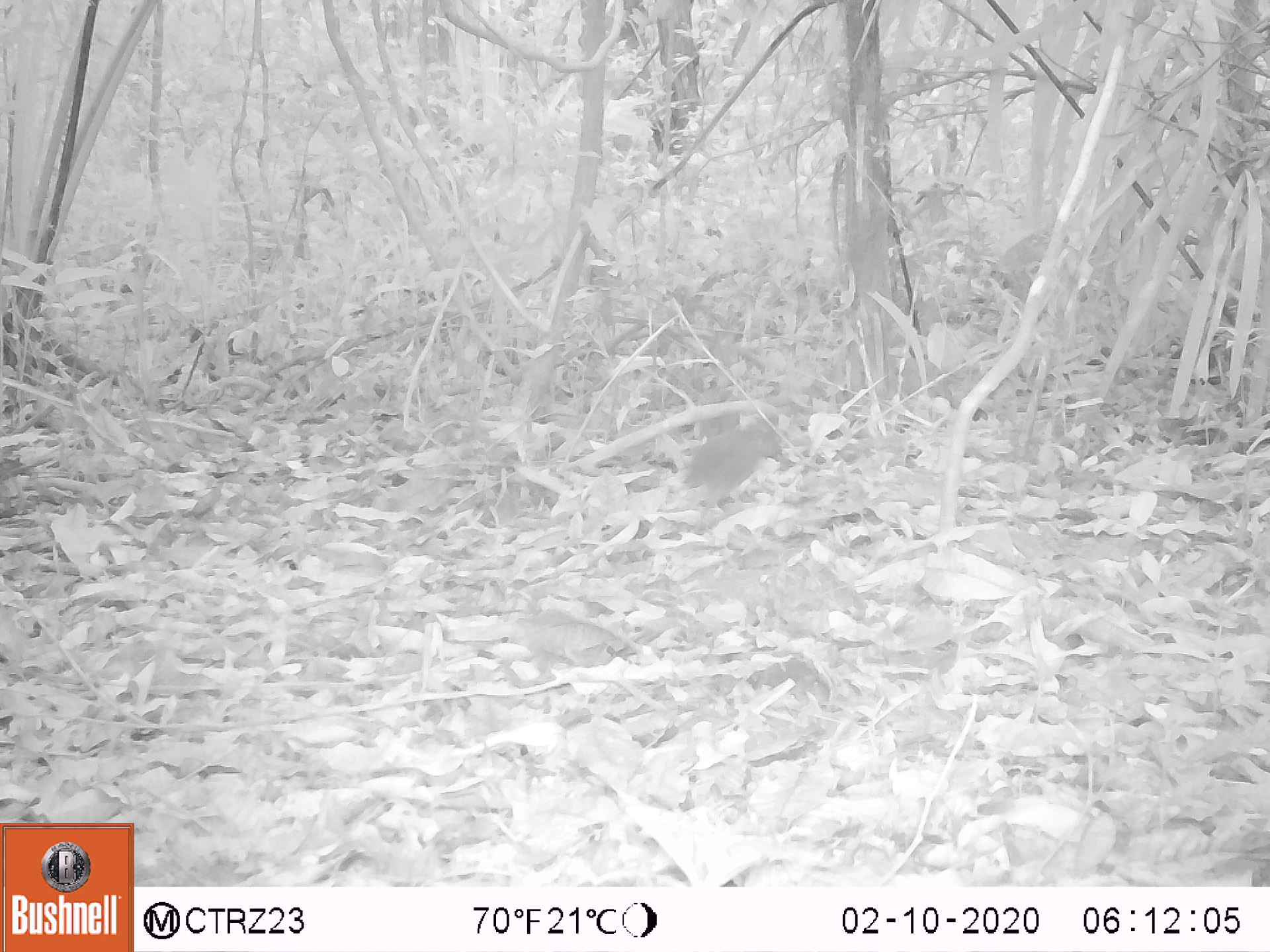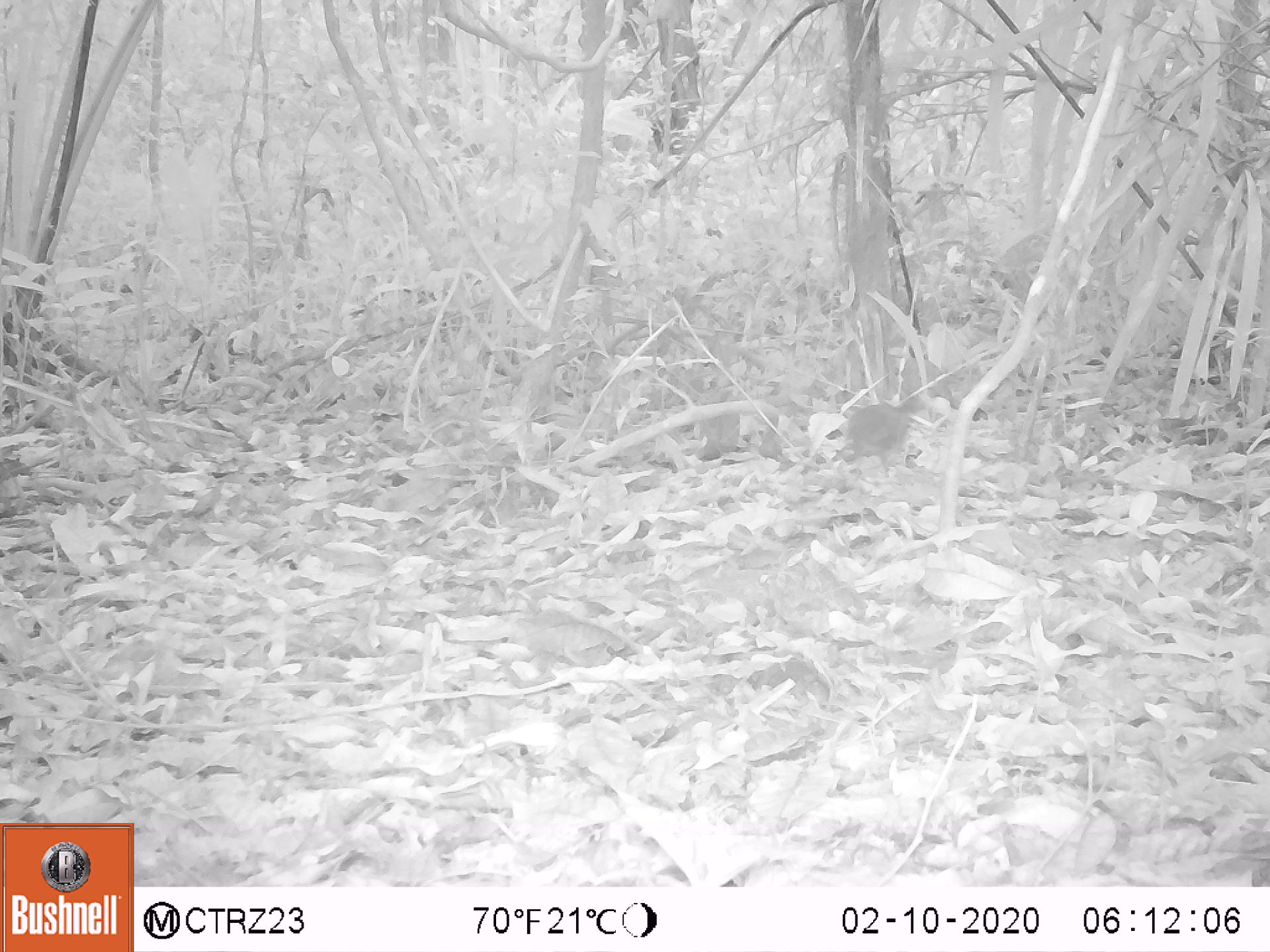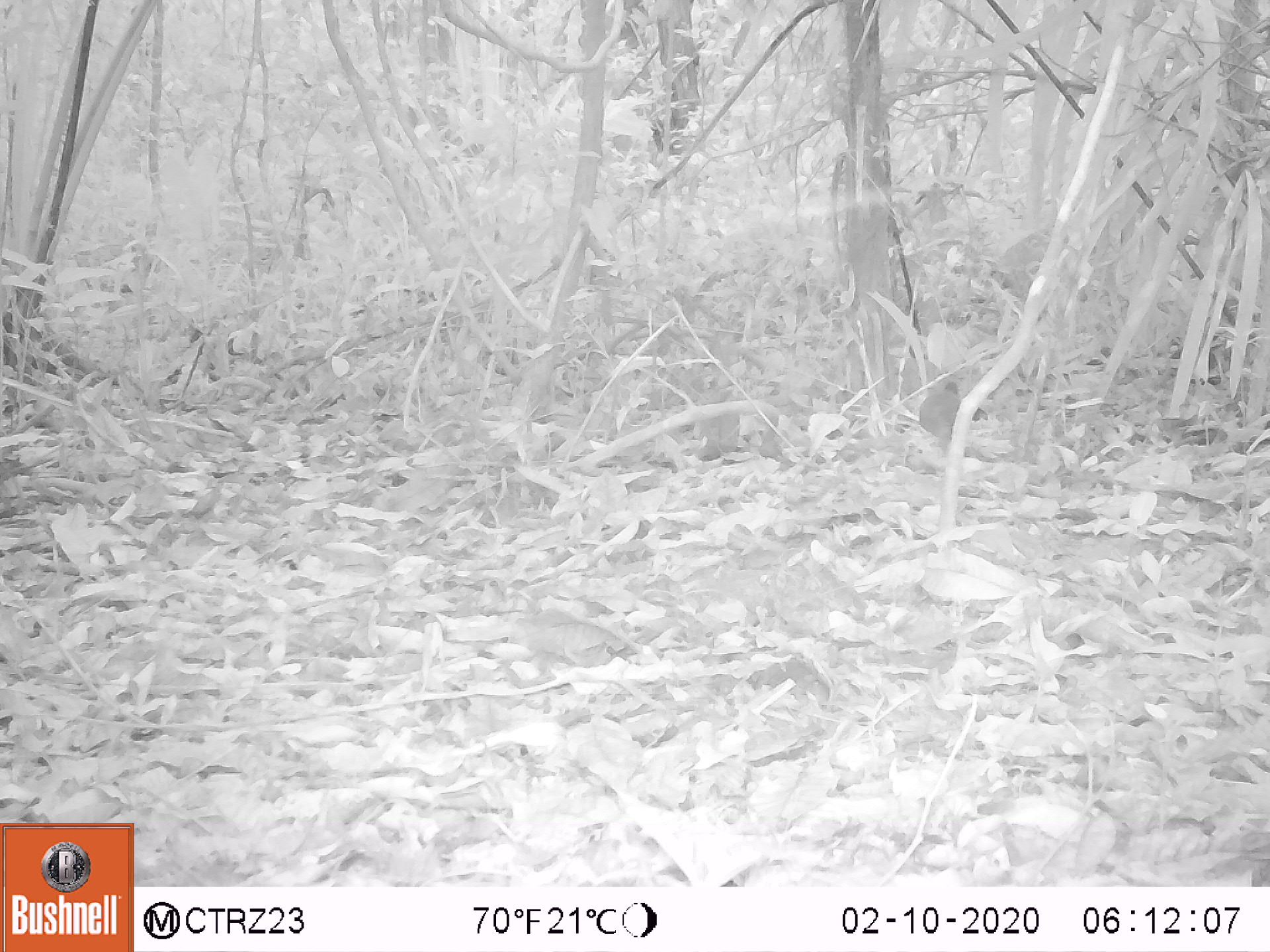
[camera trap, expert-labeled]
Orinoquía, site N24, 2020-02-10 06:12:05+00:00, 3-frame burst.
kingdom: Animalia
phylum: Chordata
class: Aves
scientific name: Aves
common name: bird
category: unknown bird